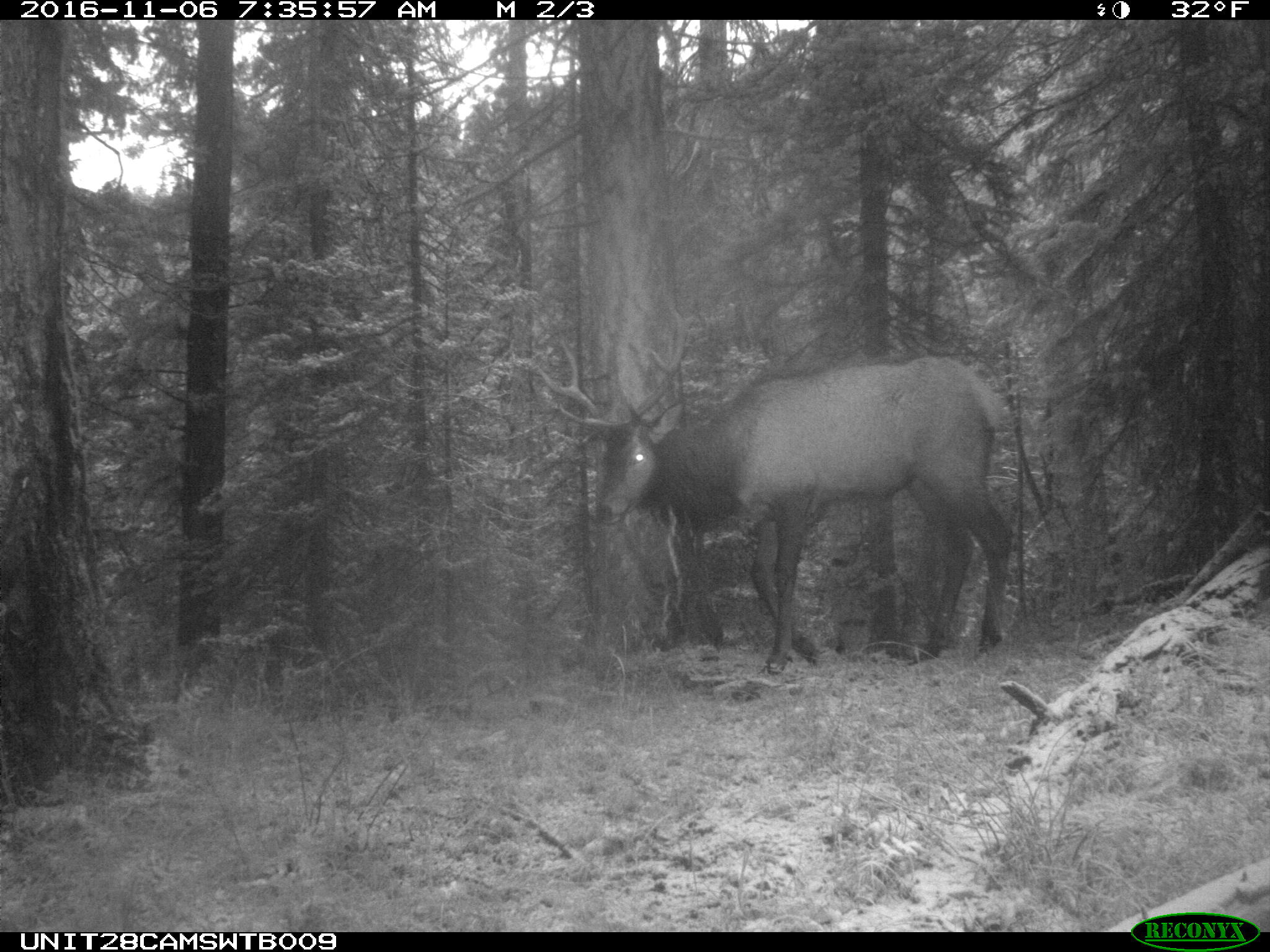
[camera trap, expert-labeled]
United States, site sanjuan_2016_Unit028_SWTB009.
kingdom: Animalia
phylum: Chordata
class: Mammalia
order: Artiodactyla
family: Cervidae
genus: Cervus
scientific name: Cervus elaphus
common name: red deer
Cervus elaphus (red deer).